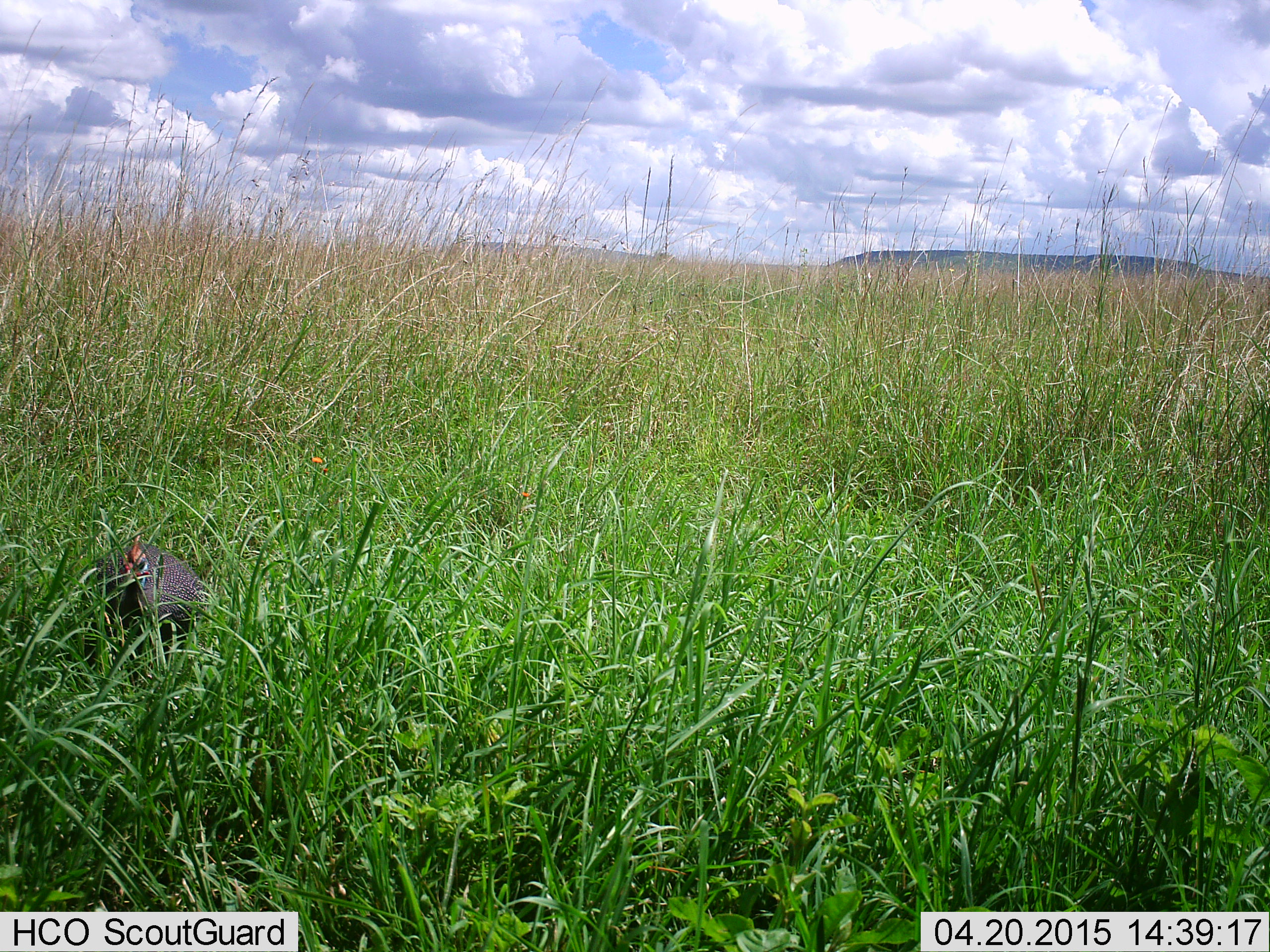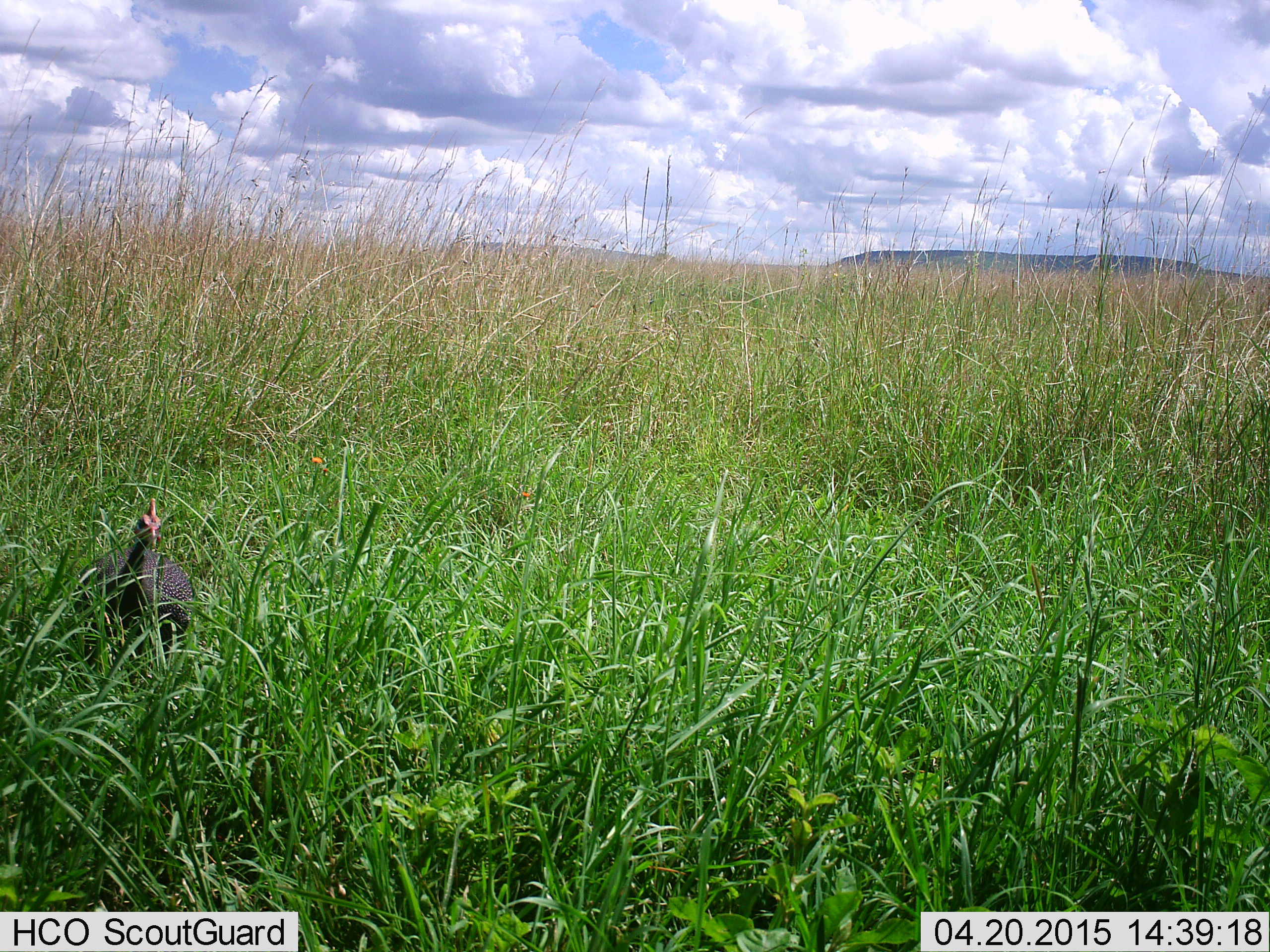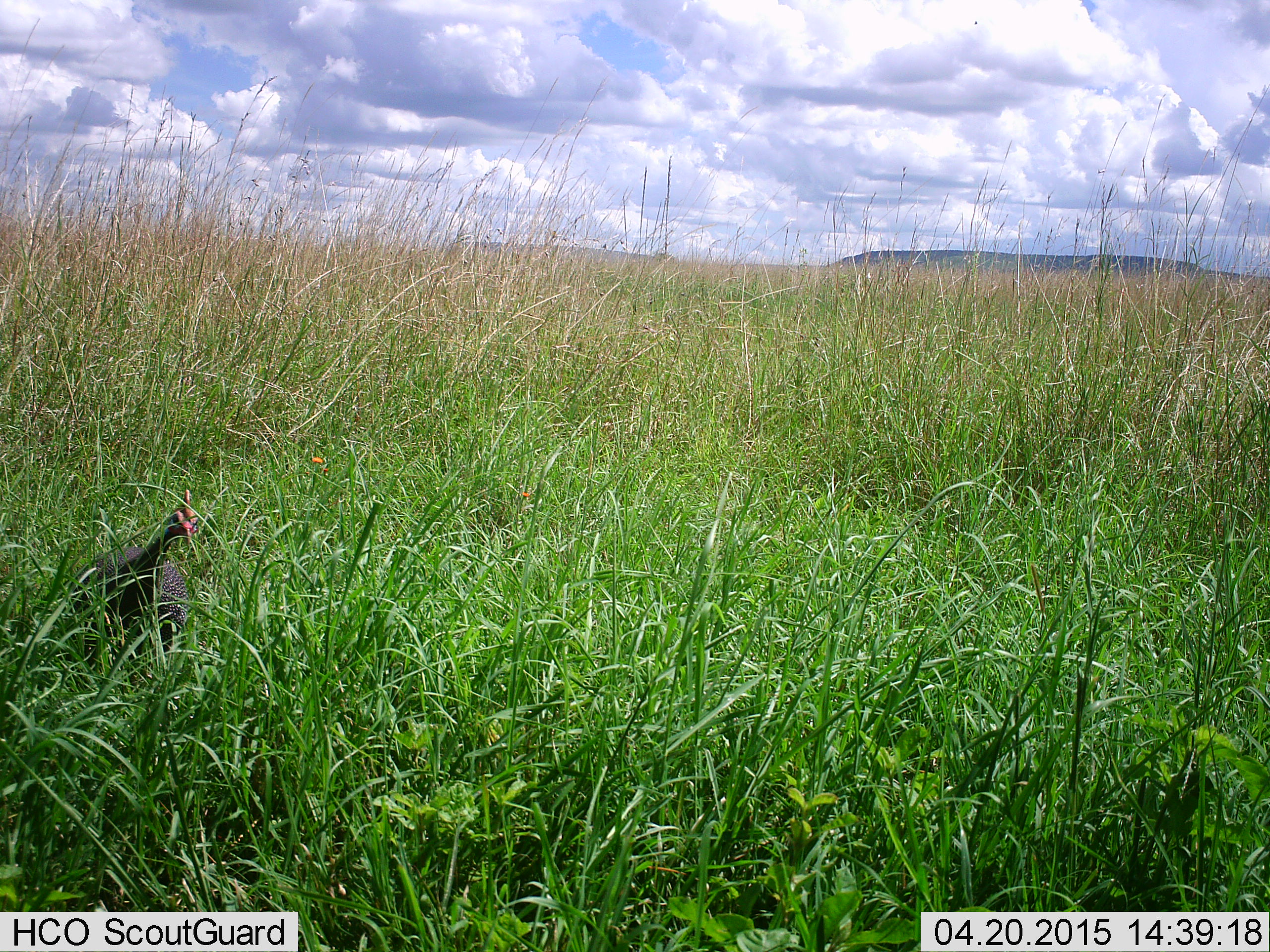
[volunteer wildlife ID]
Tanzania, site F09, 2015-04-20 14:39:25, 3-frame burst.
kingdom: Animalia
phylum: Chordata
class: Aves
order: Galliformes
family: Numididae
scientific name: Numididae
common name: guinea fowl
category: guineafowl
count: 1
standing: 80%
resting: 10%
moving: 20%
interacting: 0%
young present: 0%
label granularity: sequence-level